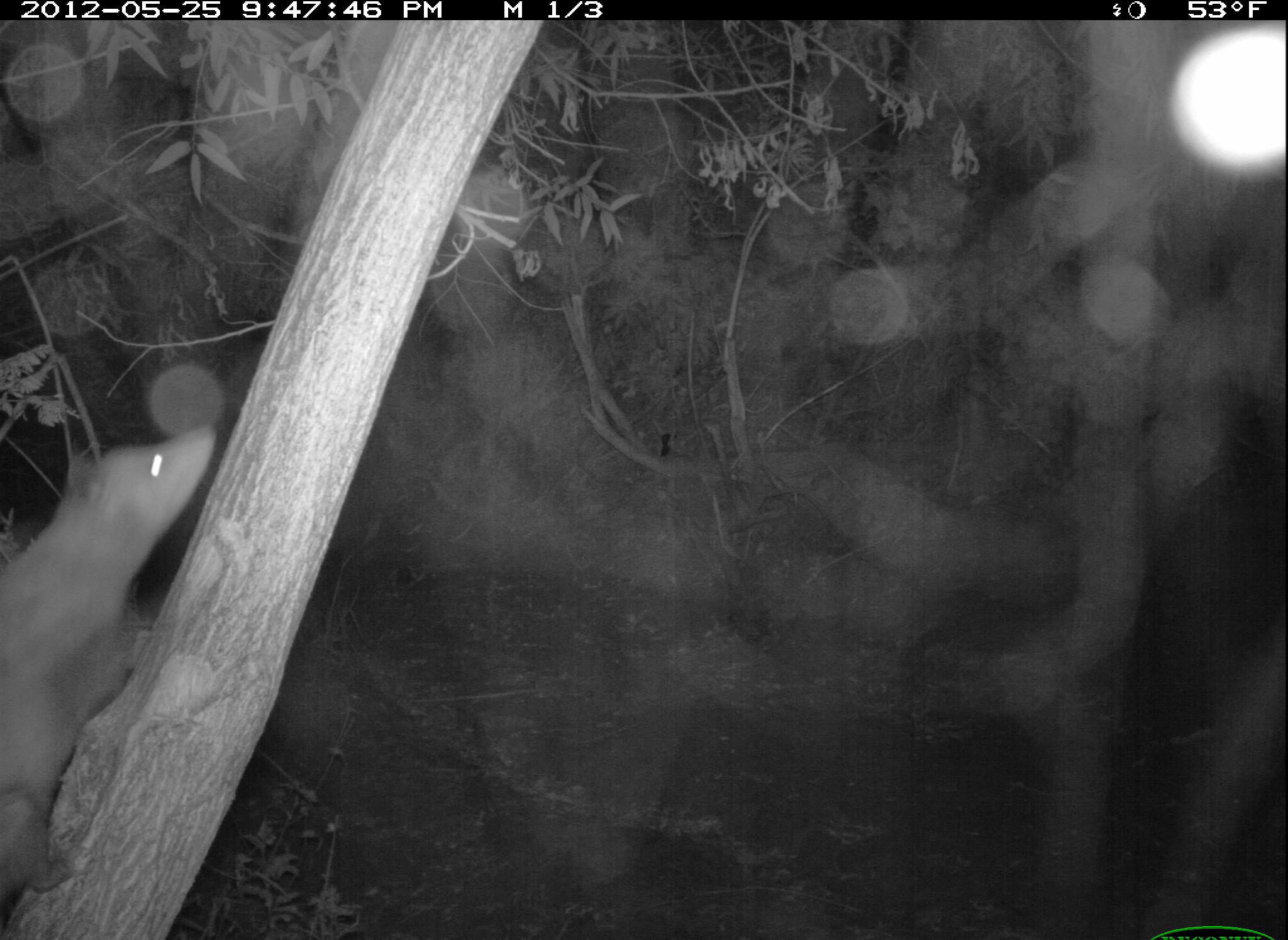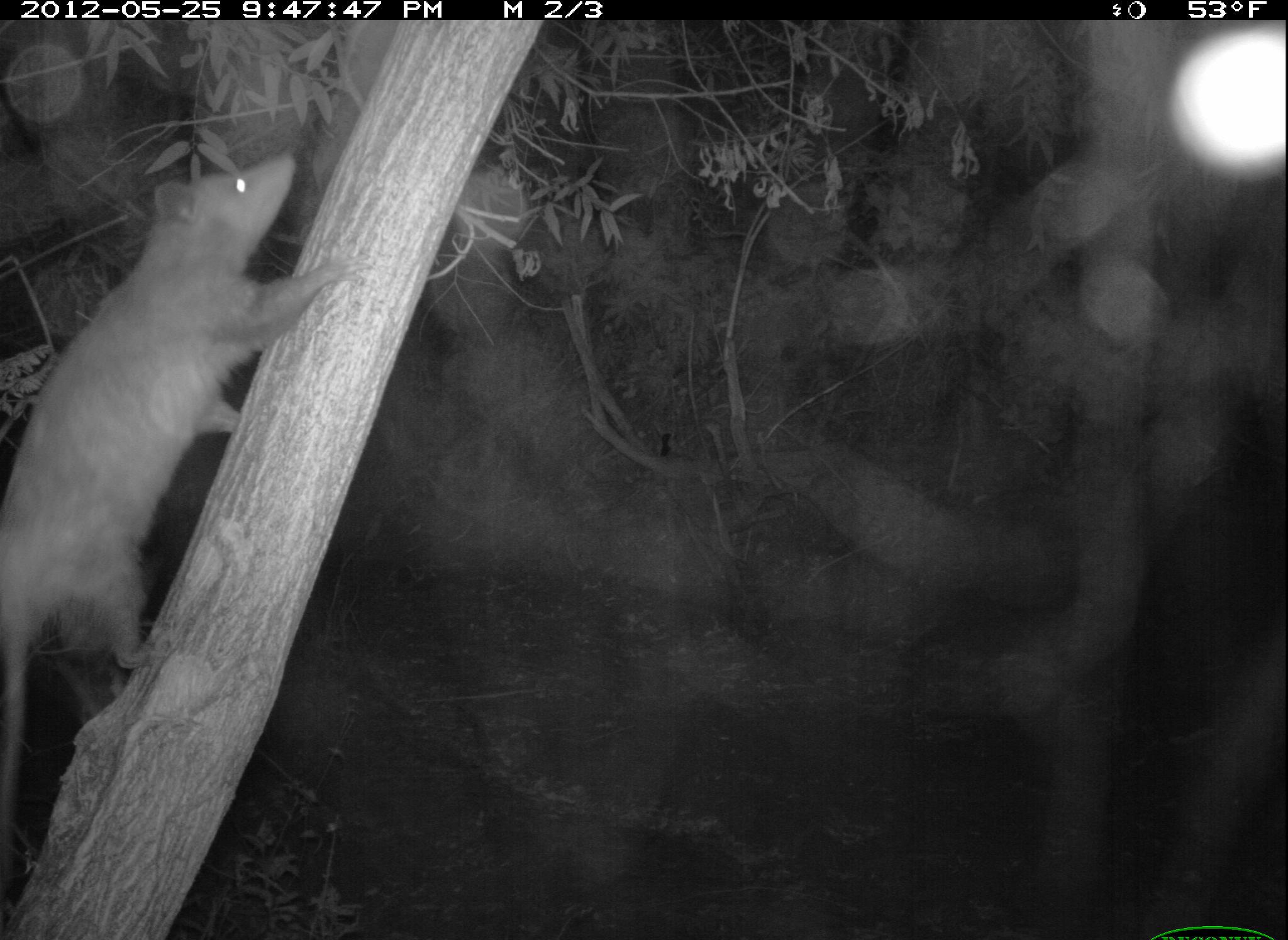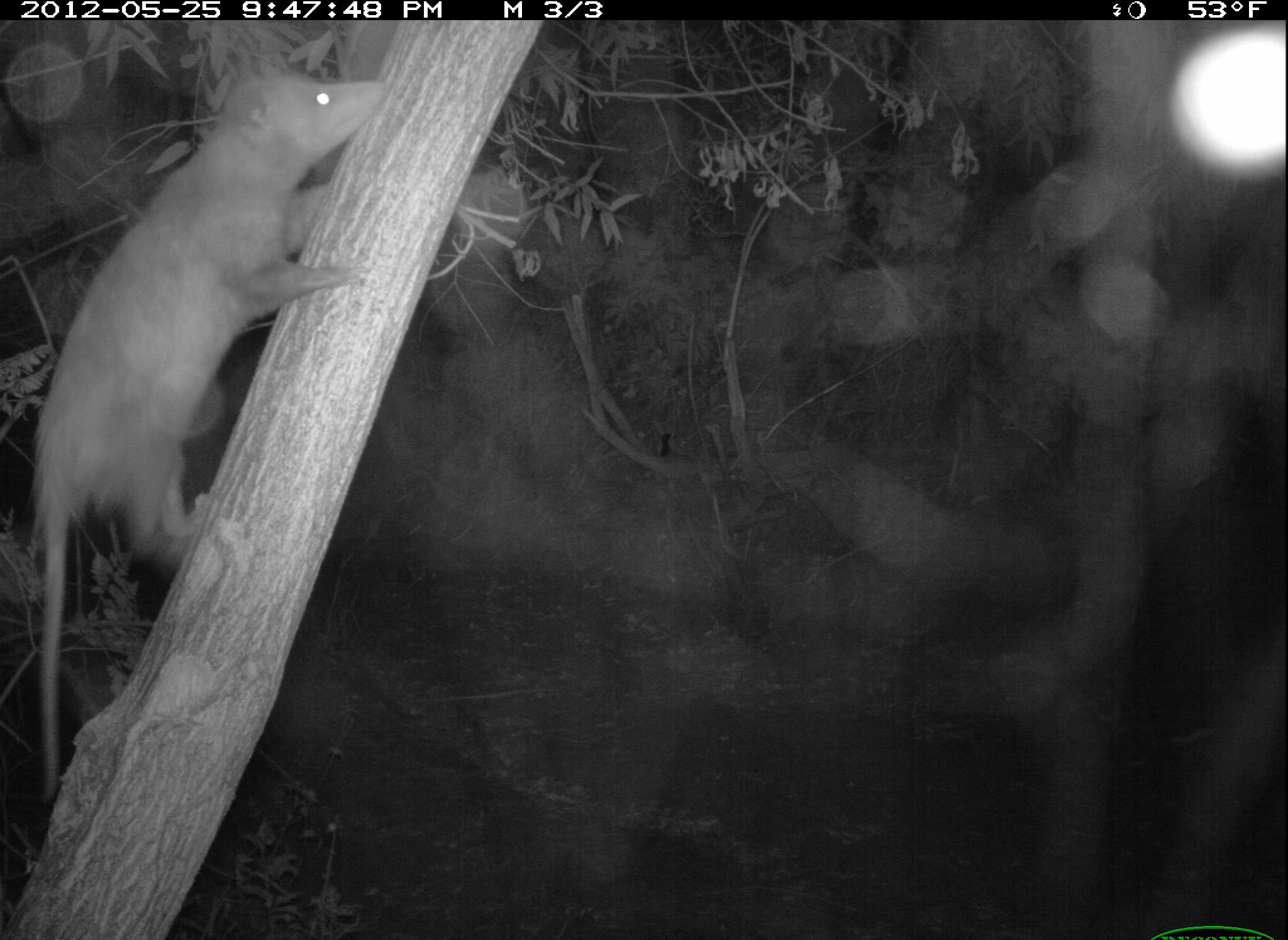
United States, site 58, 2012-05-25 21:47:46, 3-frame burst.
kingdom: Animalia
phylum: Chordata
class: Mammalia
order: Didelphimorphia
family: Didelphidae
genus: Didelphis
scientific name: Didelphis virginiana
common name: virginia opossum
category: opossum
Opossum (virginia opossum) (Didelphis virginiana).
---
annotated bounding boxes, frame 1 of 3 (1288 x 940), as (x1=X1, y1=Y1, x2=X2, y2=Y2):
opossum: (x1=0, y1=424, x2=221, y2=905)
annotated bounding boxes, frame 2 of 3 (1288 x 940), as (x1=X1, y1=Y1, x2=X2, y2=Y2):
opossum: (x1=0, y1=149, x2=368, y2=900)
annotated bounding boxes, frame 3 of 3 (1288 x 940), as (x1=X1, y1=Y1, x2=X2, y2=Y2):
opossum: (x1=33, y1=68, x2=397, y2=807)